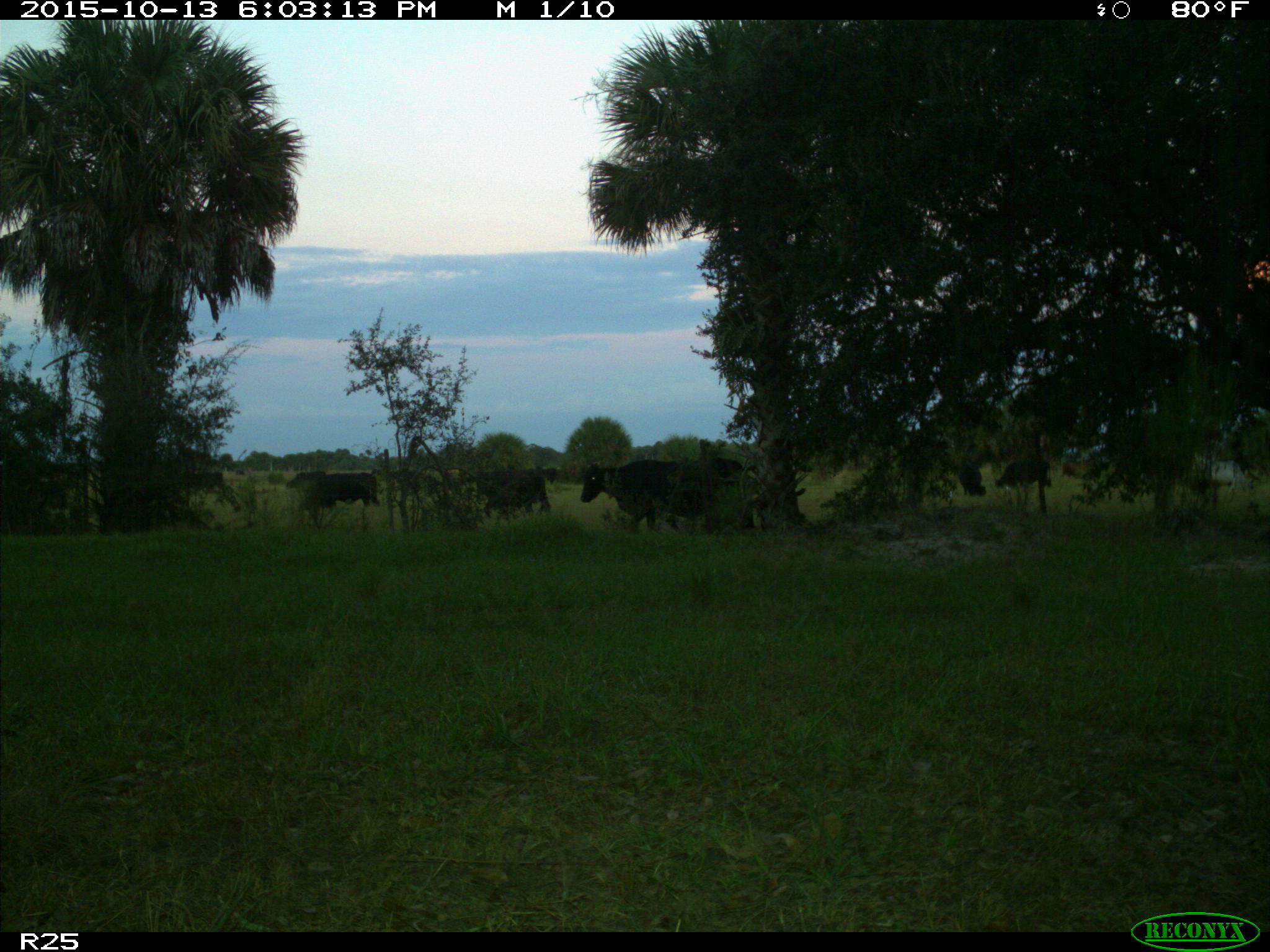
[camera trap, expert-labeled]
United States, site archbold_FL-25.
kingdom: Animalia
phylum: Chordata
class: Mammalia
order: Artiodactyla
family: Bovidae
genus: Bos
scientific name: Bos taurus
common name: domestic cow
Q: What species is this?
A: Bos taurus (domestic cow).